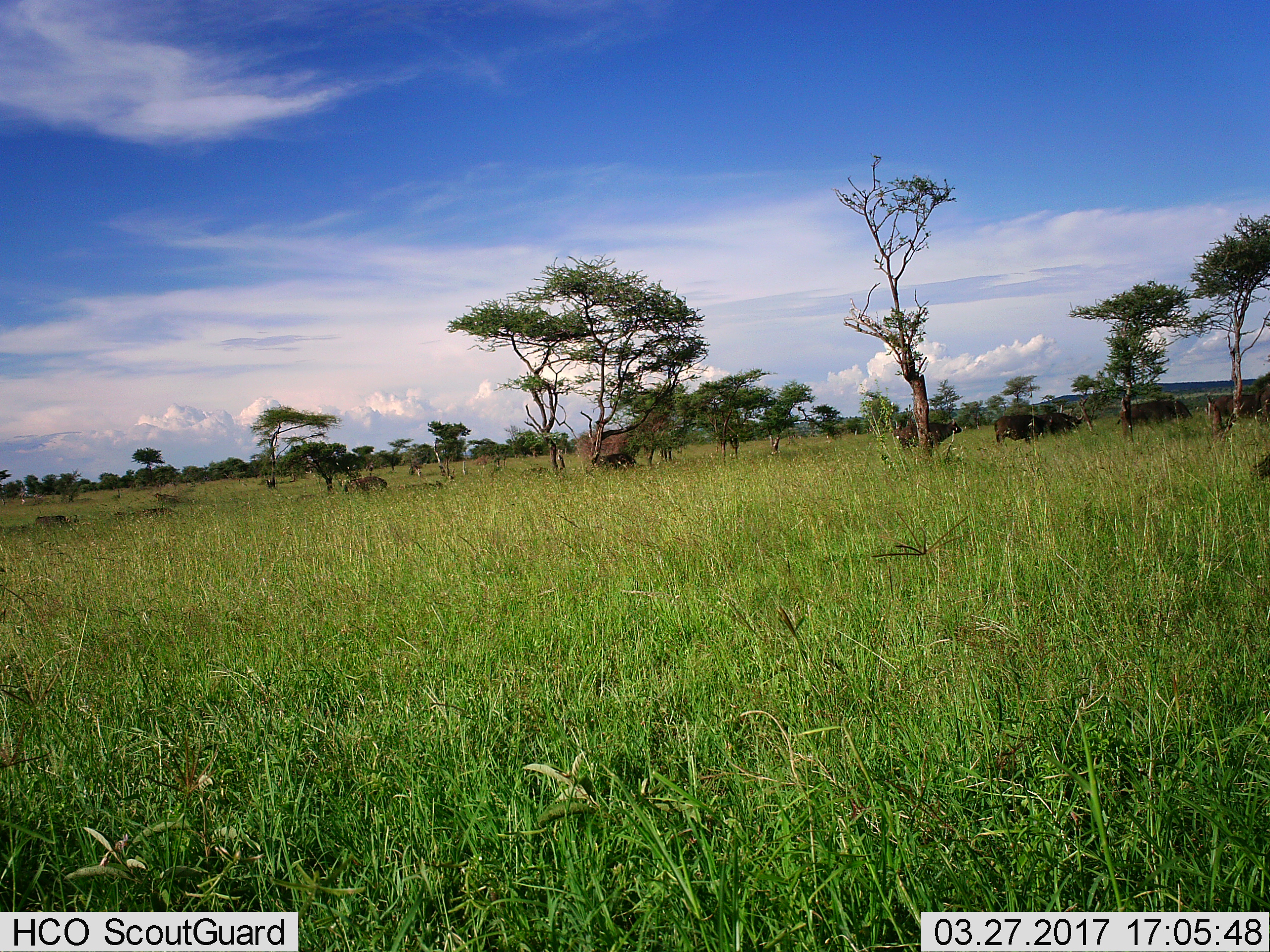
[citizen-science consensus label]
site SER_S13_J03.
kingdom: Animalia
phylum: Chordata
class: Mammalia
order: Artiodactyla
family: Bovidae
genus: Syncerus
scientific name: Syncerus caffer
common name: african buffalo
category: buffalo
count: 7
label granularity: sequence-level